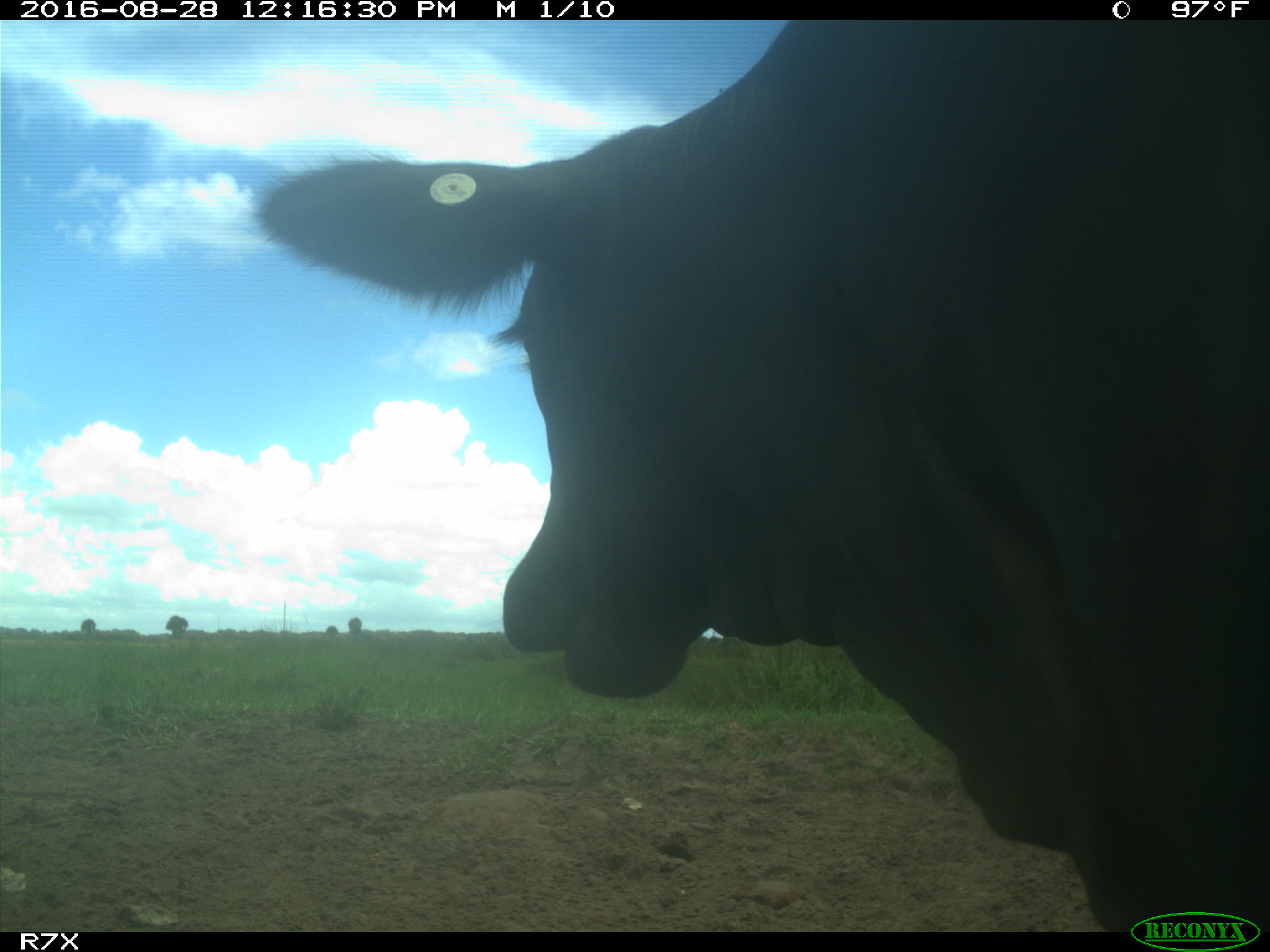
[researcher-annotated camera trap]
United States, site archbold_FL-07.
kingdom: Animalia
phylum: Chordata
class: Mammalia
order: Artiodactyla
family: Bovidae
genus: Bos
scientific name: Bos taurus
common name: domestic cow